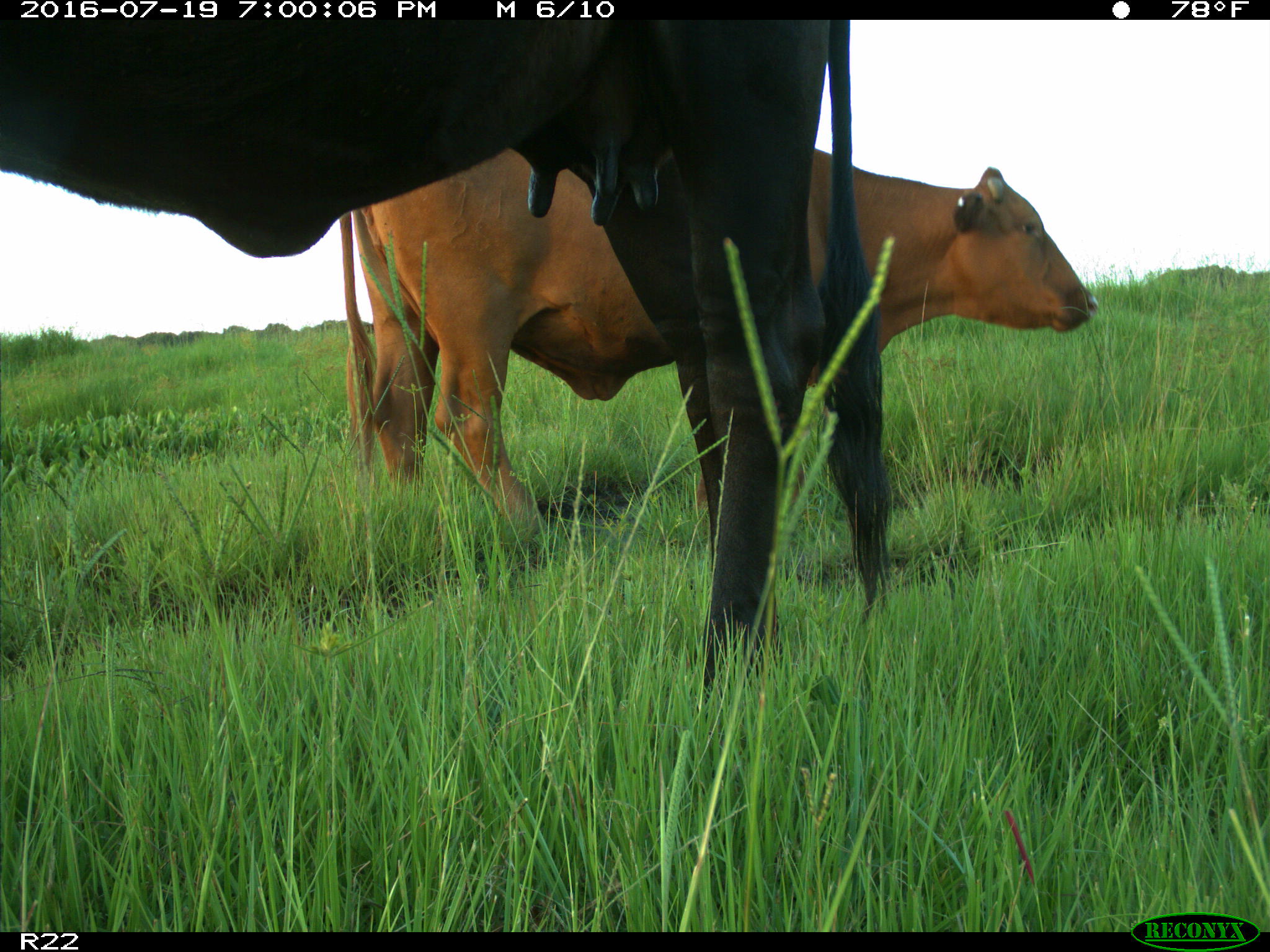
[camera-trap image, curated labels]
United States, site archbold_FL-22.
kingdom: Animalia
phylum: Chordata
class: Mammalia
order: Artiodactyla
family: Bovidae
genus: Bos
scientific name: Bos taurus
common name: domestic cow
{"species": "Bos taurus (domestic cow)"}